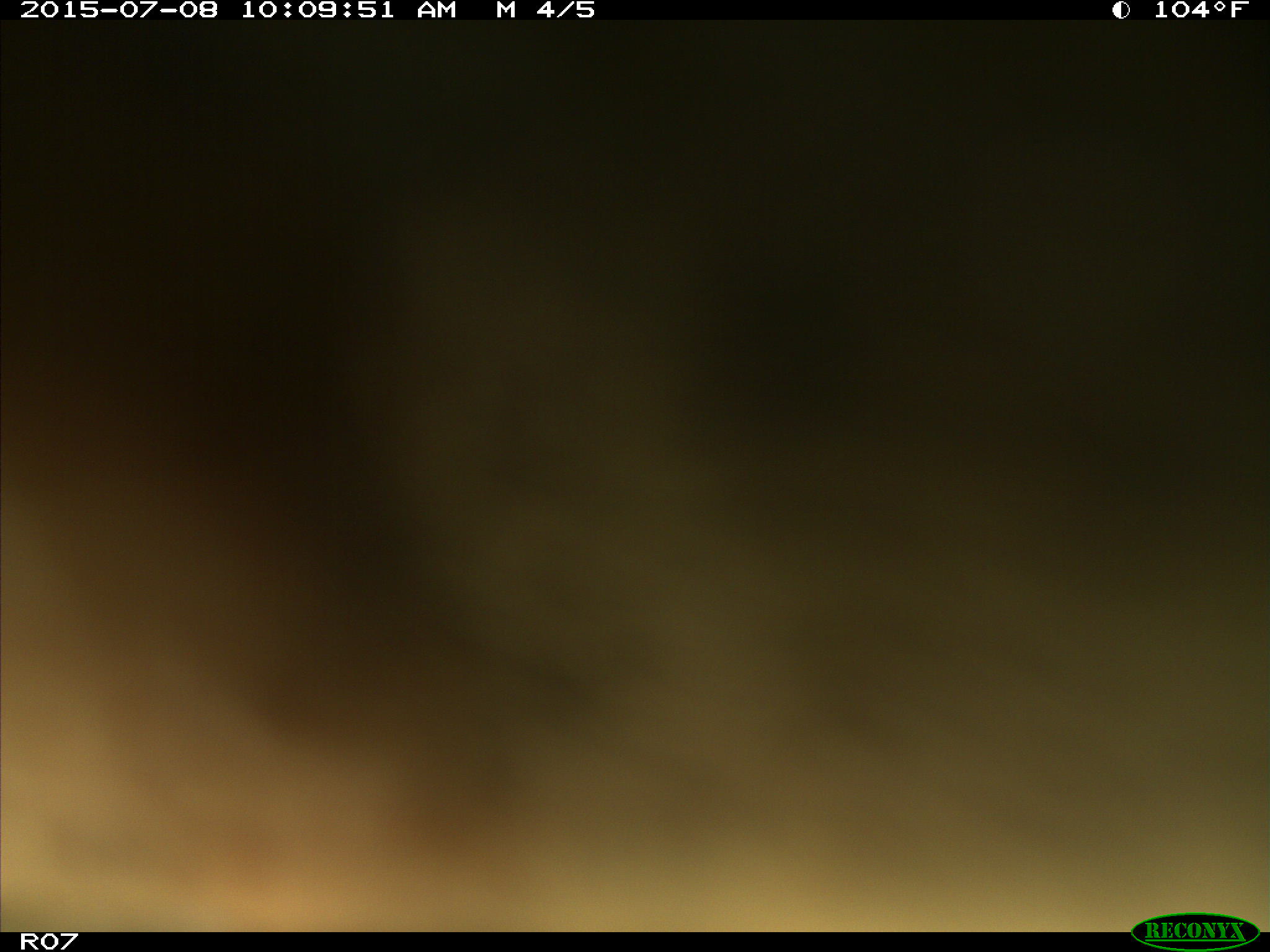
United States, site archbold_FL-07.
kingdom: Animalia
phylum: Chordata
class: Mammalia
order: Artiodactyla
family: Bovidae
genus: Bos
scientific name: Bos taurus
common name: domestic cow